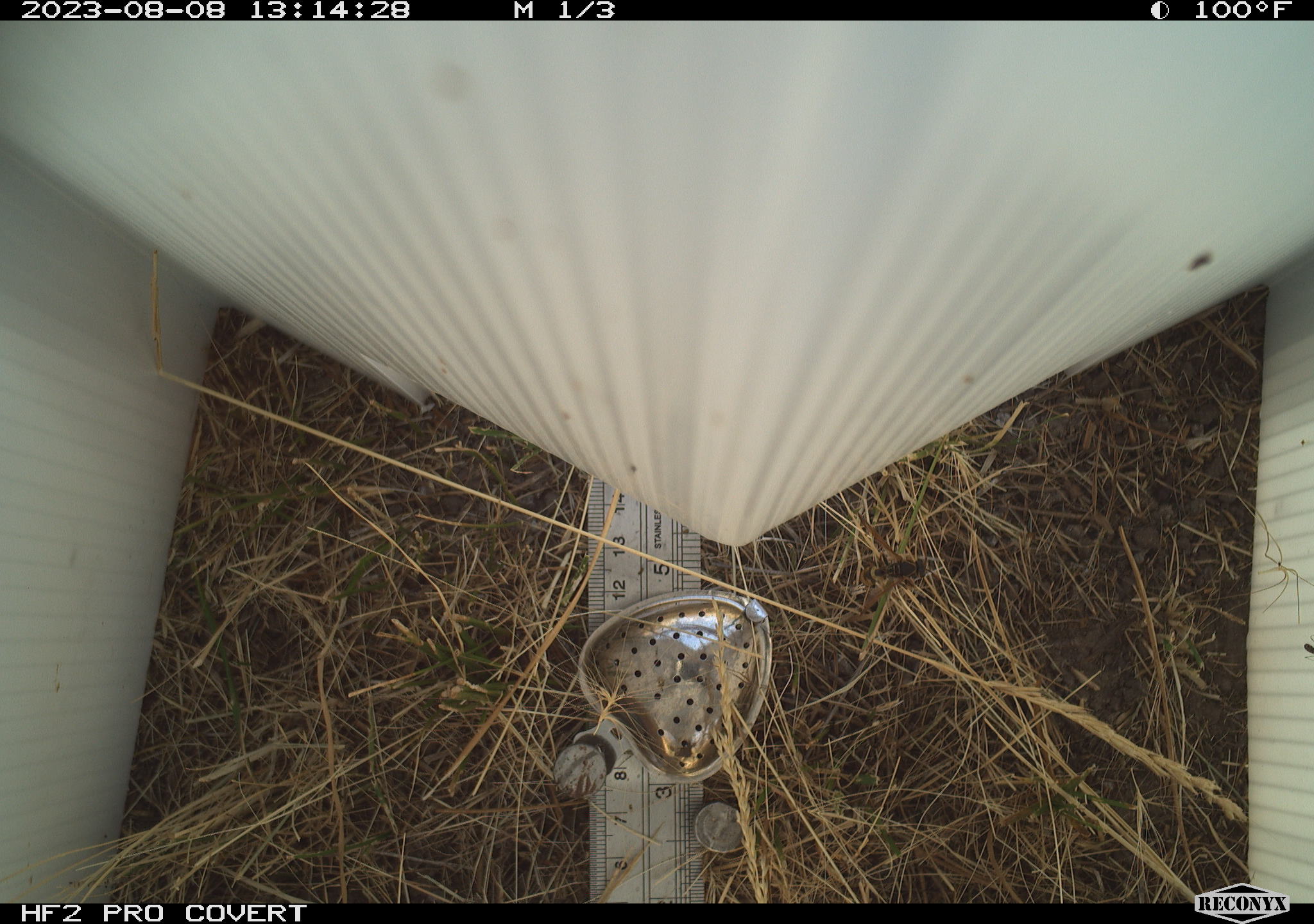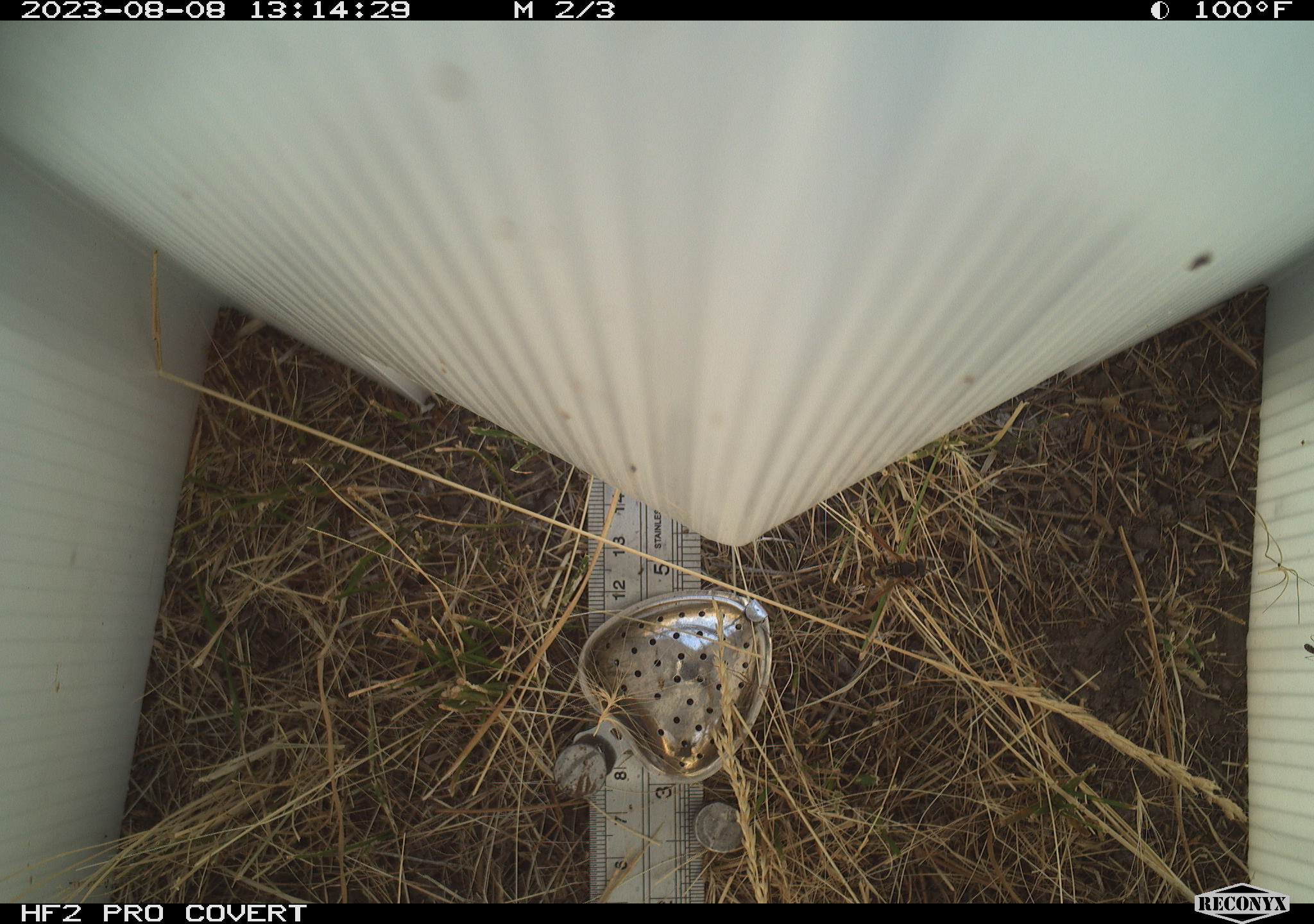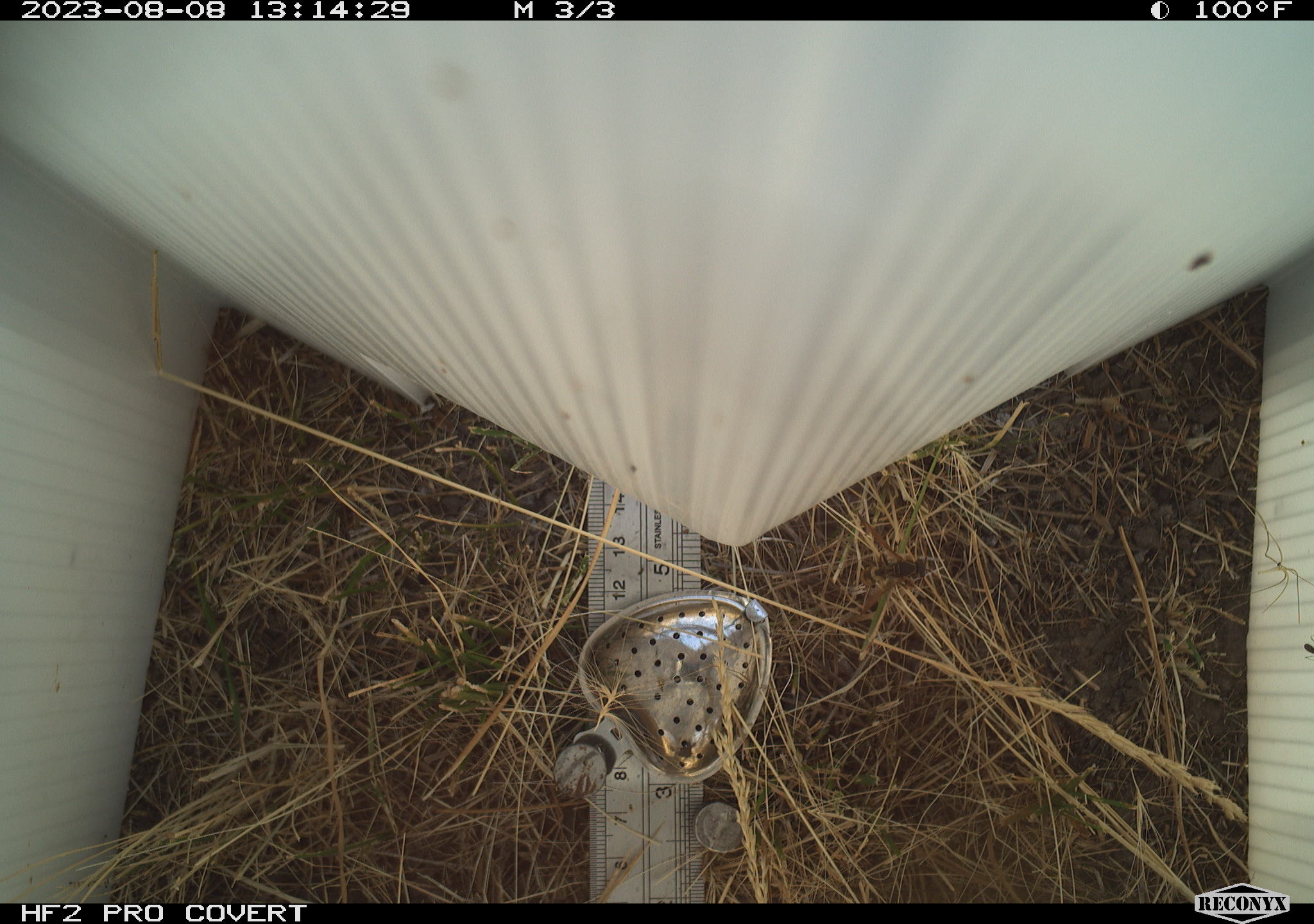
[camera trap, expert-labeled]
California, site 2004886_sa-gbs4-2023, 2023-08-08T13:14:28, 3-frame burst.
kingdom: Animalia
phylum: Arthropoda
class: Insecta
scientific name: Insecta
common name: insect